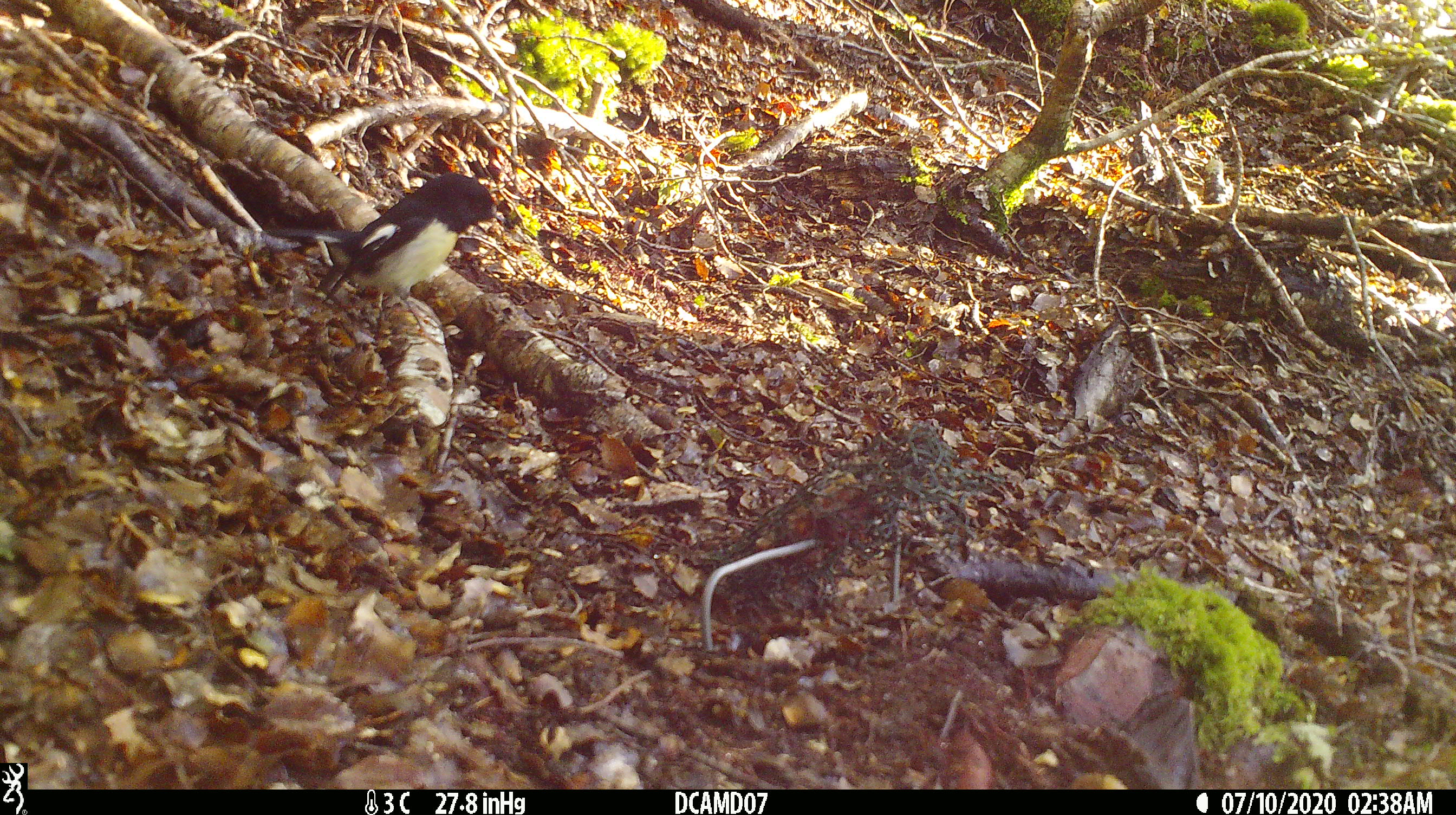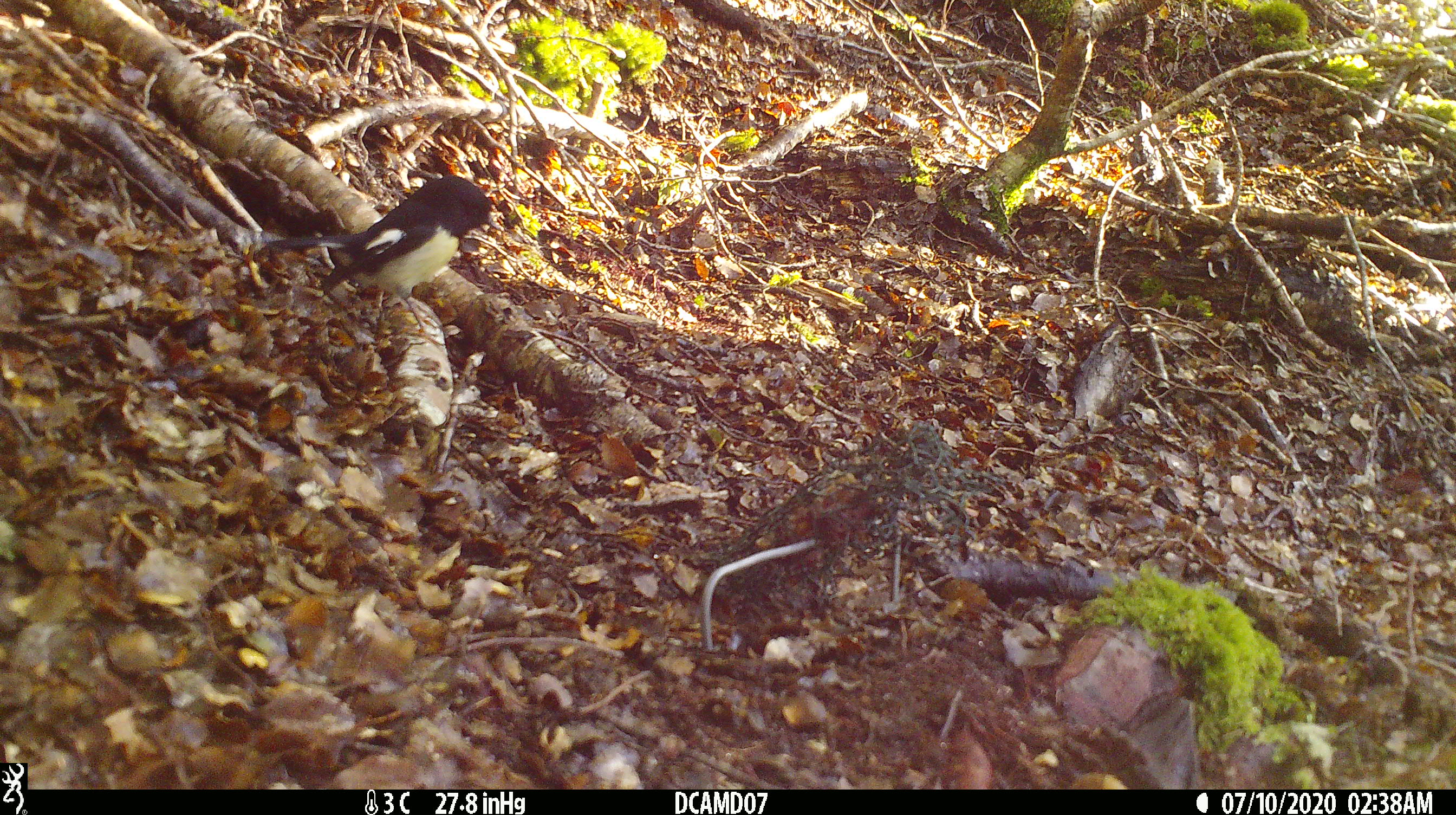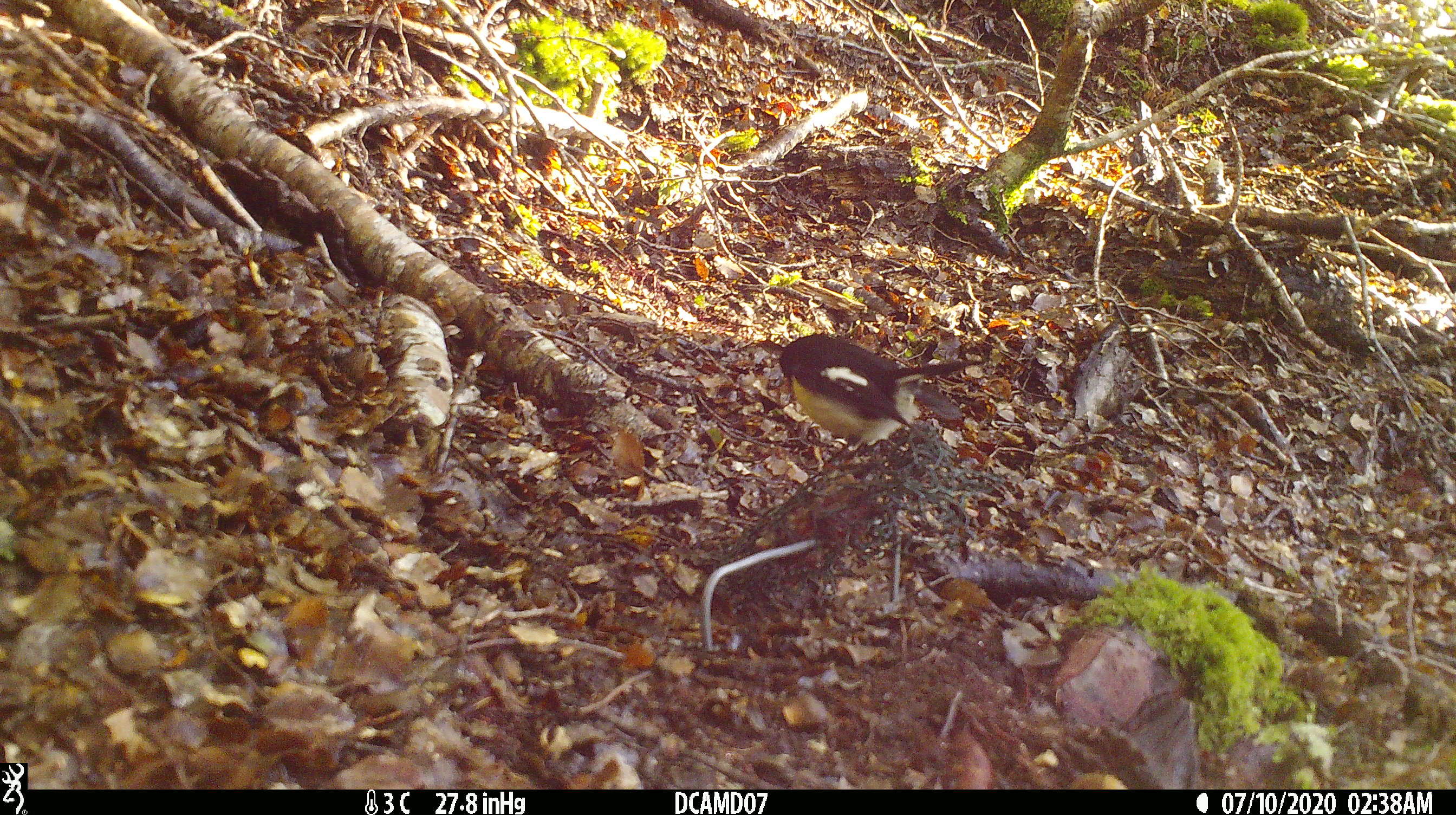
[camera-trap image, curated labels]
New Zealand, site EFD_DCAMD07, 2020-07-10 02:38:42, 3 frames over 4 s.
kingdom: Animalia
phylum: Chordata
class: Aves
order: Passeriformes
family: Petroicidae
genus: Petroica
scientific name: Petroica macrocephala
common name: tomtit